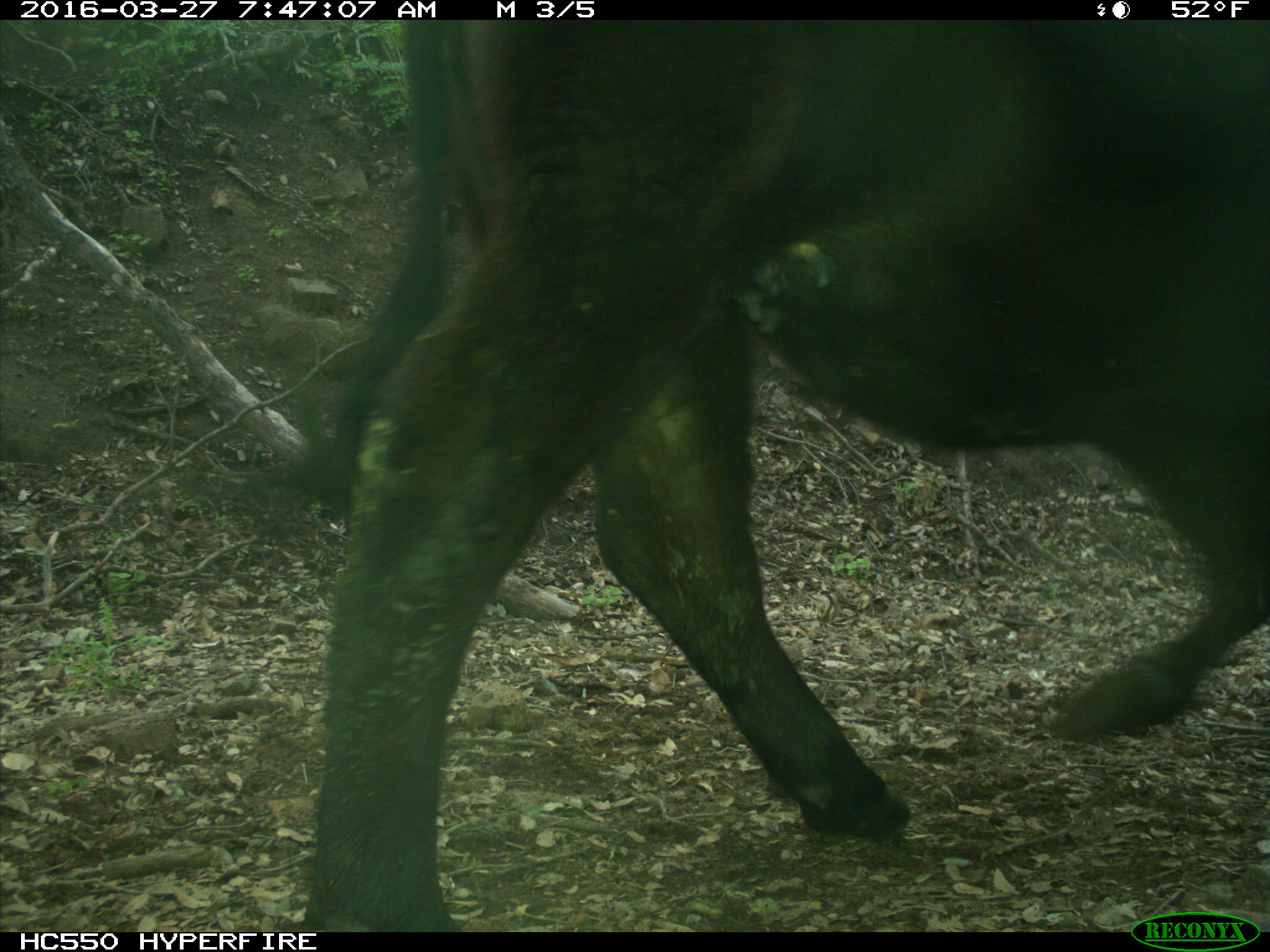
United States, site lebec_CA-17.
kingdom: Animalia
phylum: Chordata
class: Mammalia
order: Artiodactyla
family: Bovidae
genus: Bos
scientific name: Bos taurus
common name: domestic cow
Bos taurus (domestic cow).